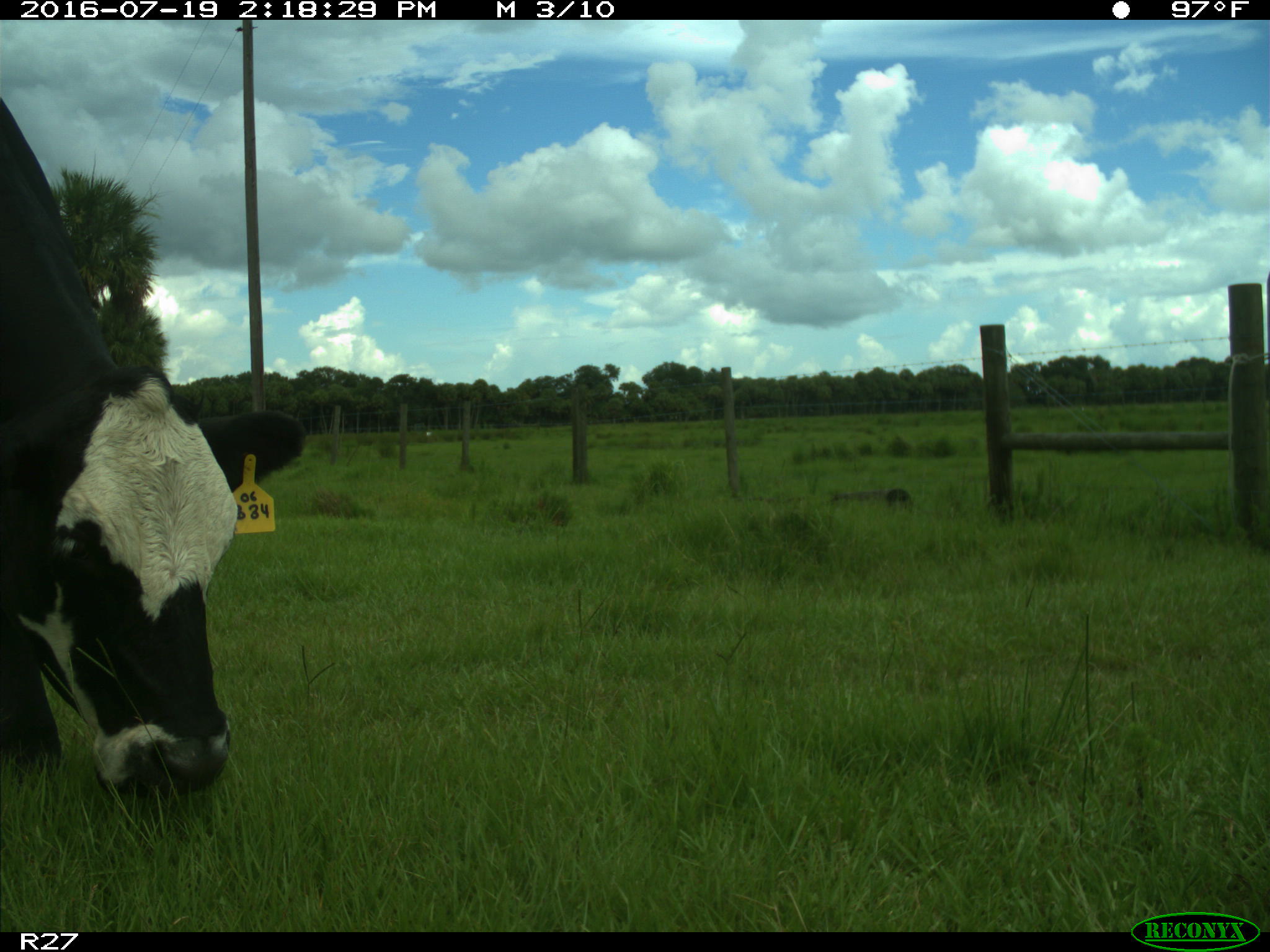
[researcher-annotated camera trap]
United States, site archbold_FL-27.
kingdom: Animalia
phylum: Chordata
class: Mammalia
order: Artiodactyla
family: Bovidae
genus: Bos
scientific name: Bos taurus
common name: domestic cow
Bos taurus (domestic cow).